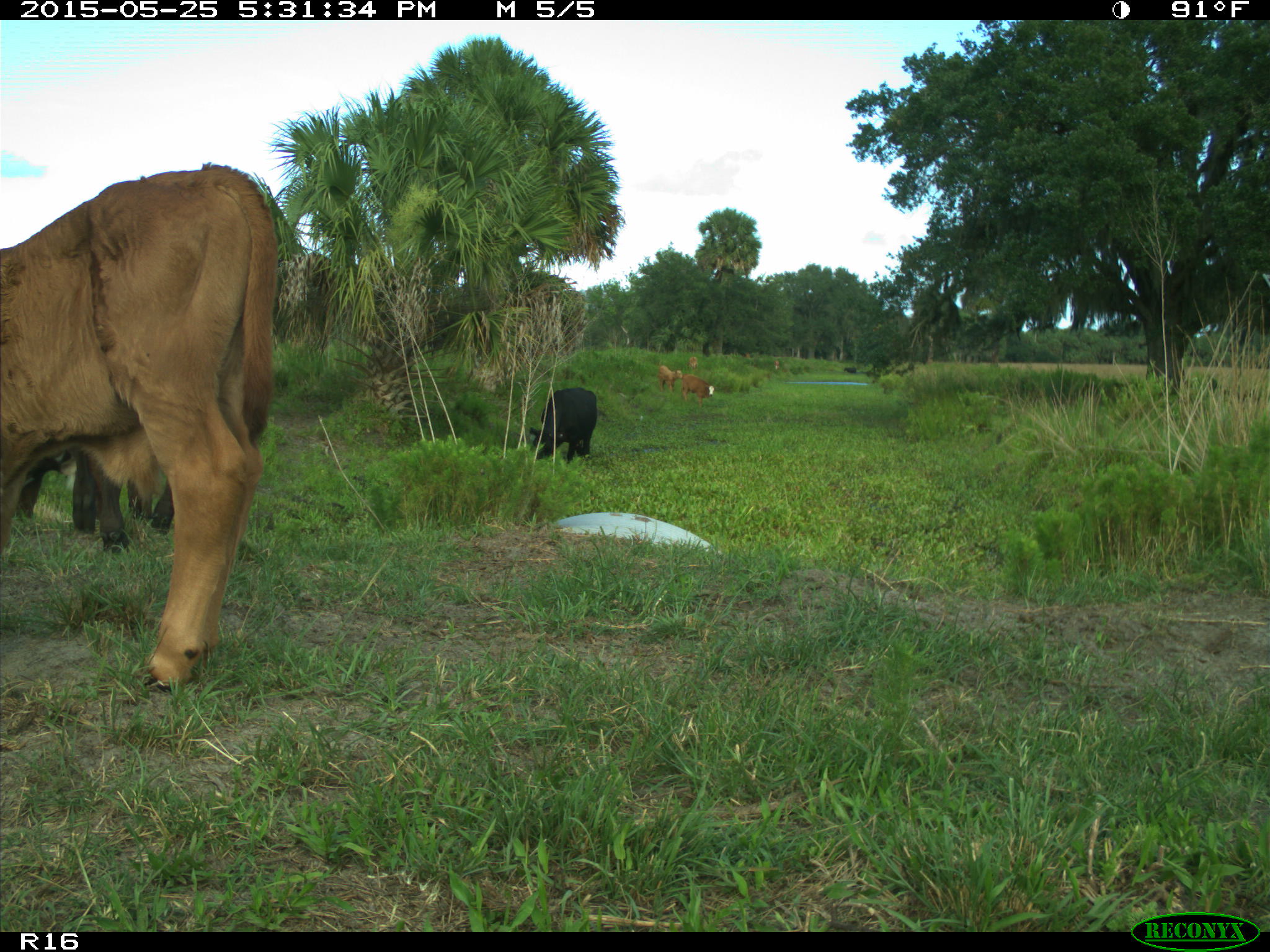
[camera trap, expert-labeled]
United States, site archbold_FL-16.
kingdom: Animalia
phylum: Chordata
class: Mammalia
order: Artiodactyla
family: Bovidae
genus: Bos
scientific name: Bos taurus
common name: domestic cow